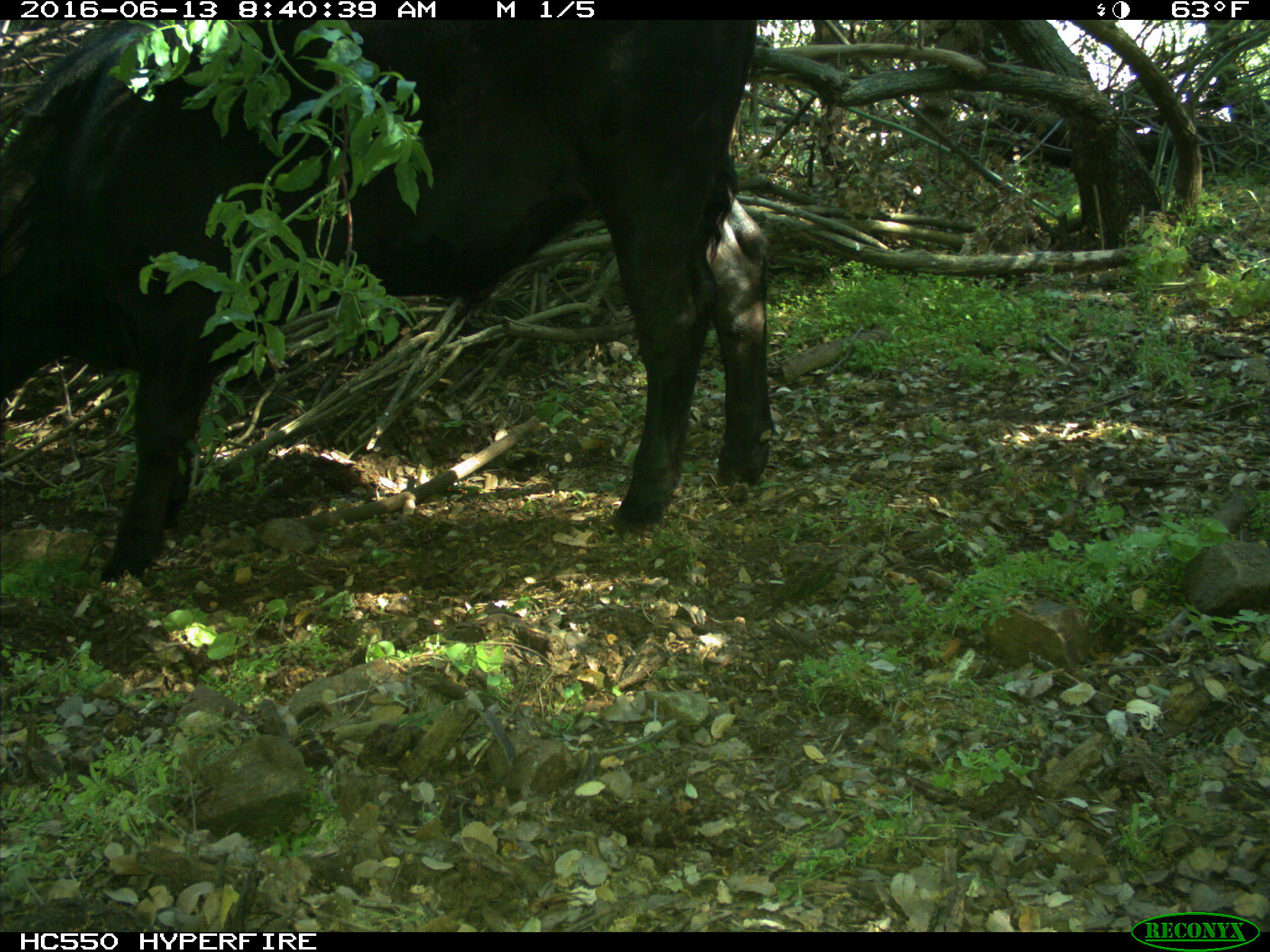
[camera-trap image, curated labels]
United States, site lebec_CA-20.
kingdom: Animalia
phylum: Chordata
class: Mammalia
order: Artiodactyla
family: Bovidae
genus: Bos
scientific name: Bos taurus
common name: domestic cow